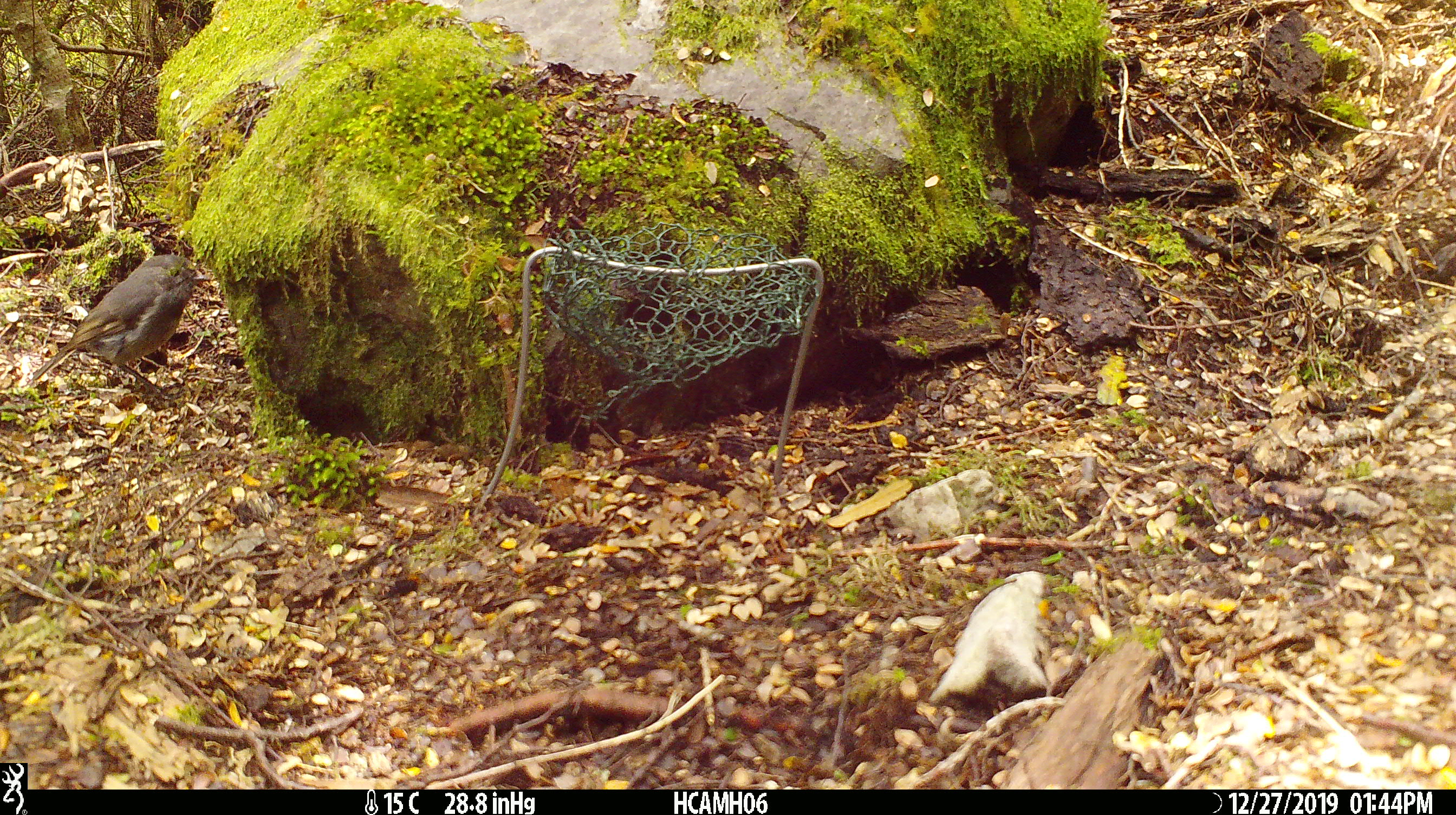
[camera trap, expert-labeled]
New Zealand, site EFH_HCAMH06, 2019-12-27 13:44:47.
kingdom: Animalia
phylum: Chordata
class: Aves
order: Passeriformes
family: Petroicidae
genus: Petroica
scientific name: Petroica australis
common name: new zealand robin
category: robin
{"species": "robin (new zealand robin) (Petroica australis)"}